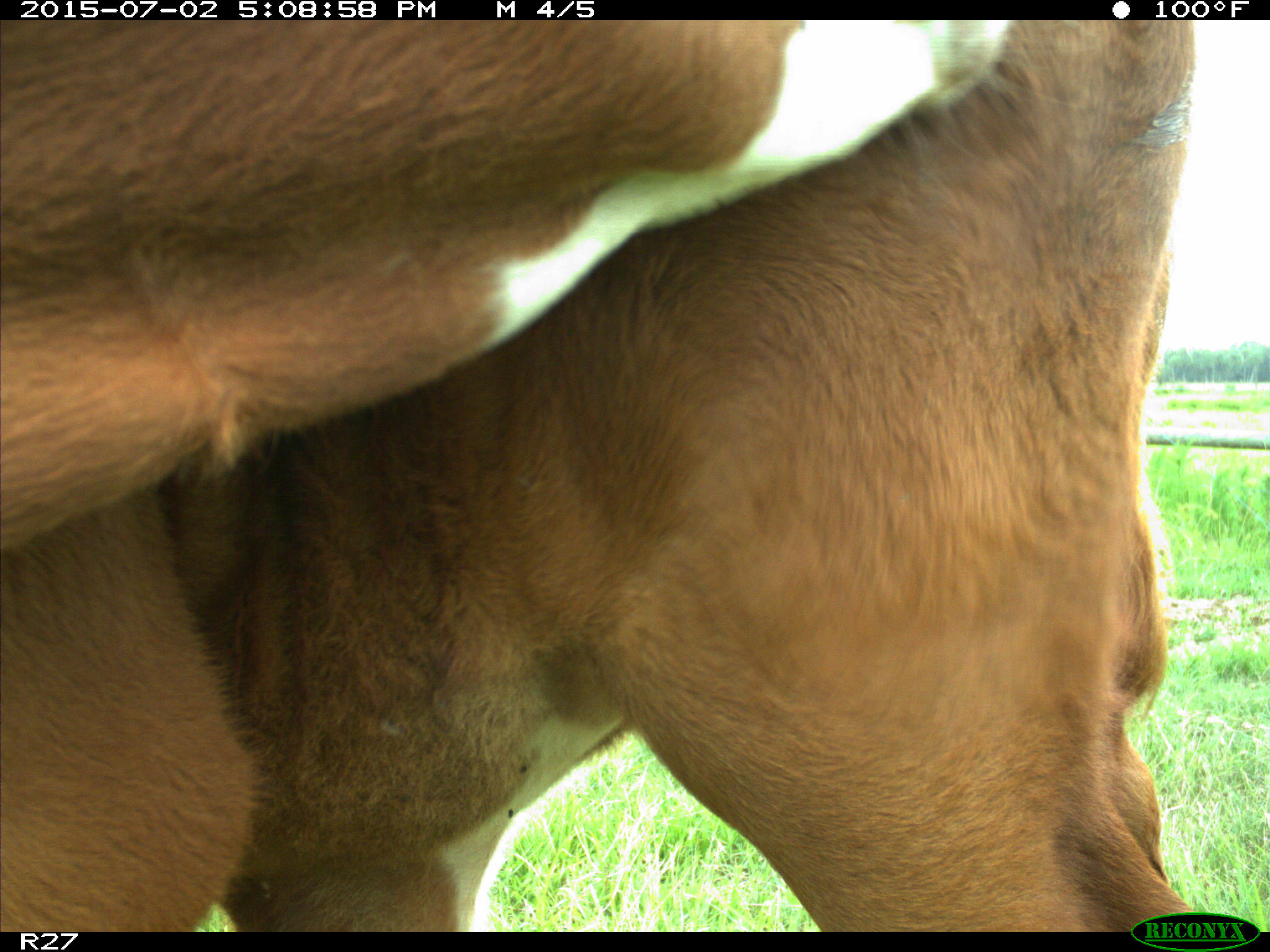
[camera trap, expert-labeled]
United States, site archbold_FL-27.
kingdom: Animalia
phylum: Chordata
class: Mammalia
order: Artiodactyla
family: Bovidae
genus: Bos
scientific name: Bos taurus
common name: domestic cow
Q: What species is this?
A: Bos taurus (domestic cow).